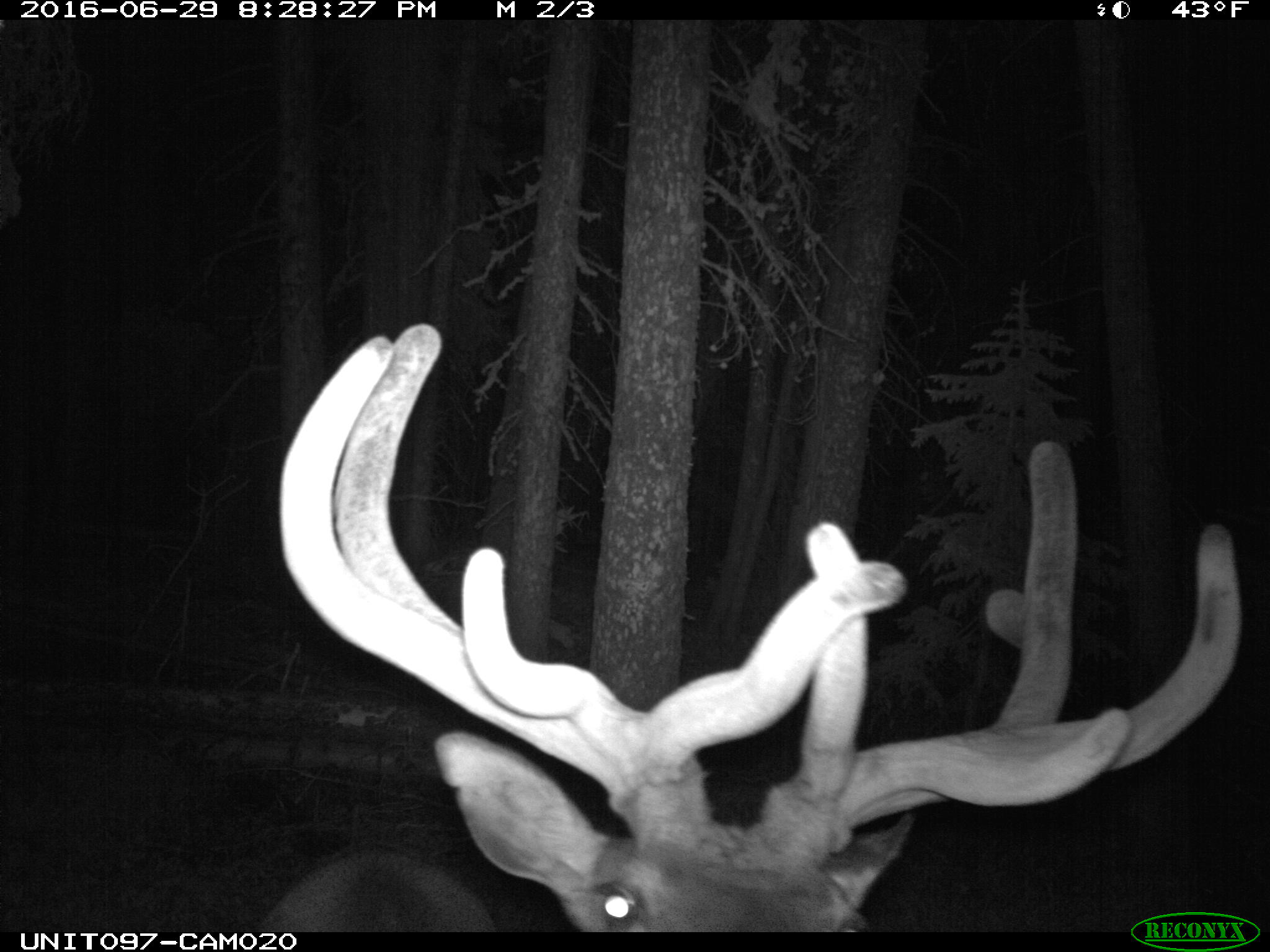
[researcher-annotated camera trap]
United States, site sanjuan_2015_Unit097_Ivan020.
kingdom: Animalia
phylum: Chordata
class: Mammalia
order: Artiodactyla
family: Cervidae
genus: Cervus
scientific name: Cervus elaphus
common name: red deer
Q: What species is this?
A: Cervus elaphus (red deer).